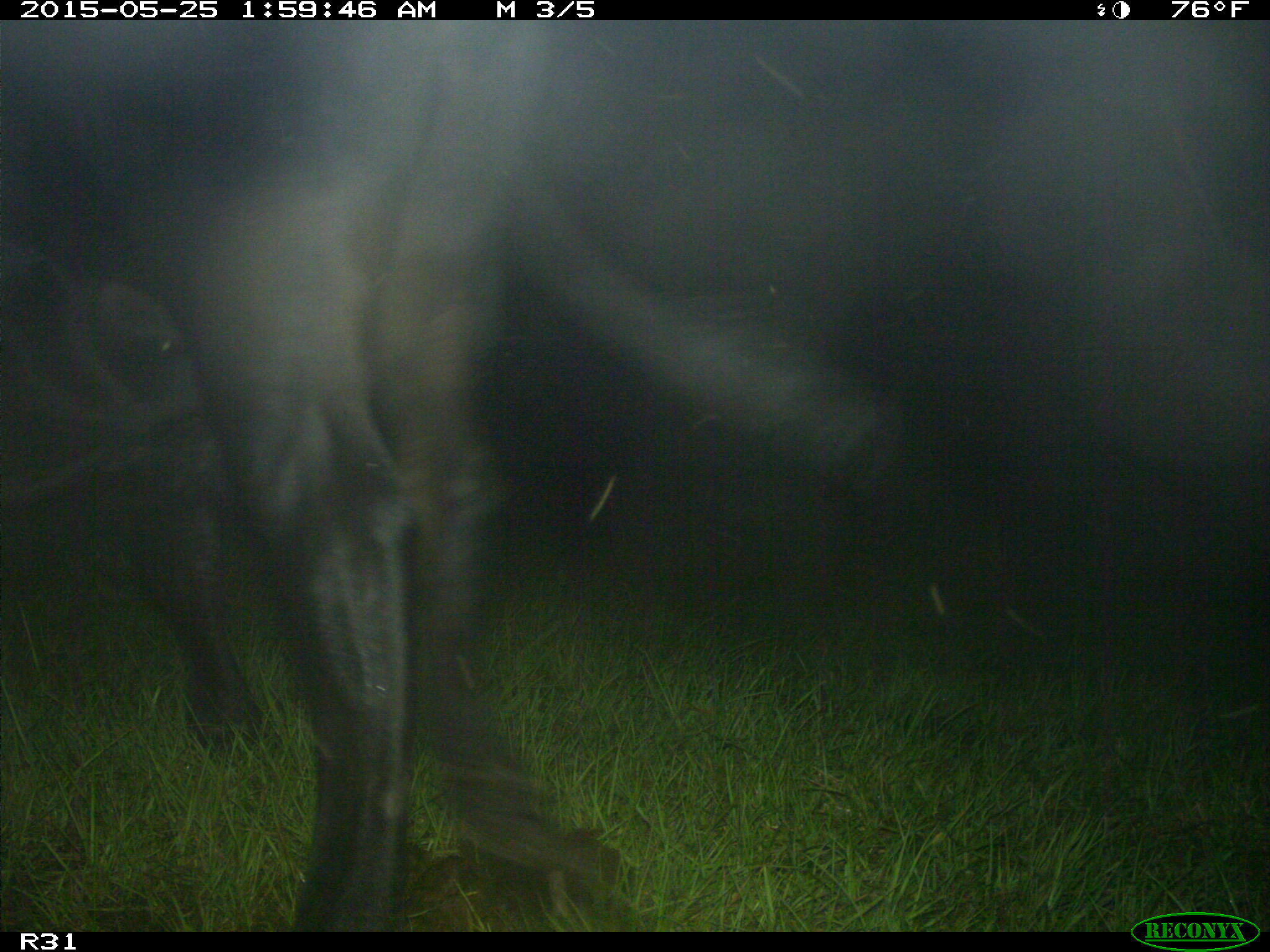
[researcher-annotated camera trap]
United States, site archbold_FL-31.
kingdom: Animalia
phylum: Chordata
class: Mammalia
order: Artiodactyla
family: Bovidae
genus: Bos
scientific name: Bos taurus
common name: domestic cow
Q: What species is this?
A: Bos taurus (domestic cow).